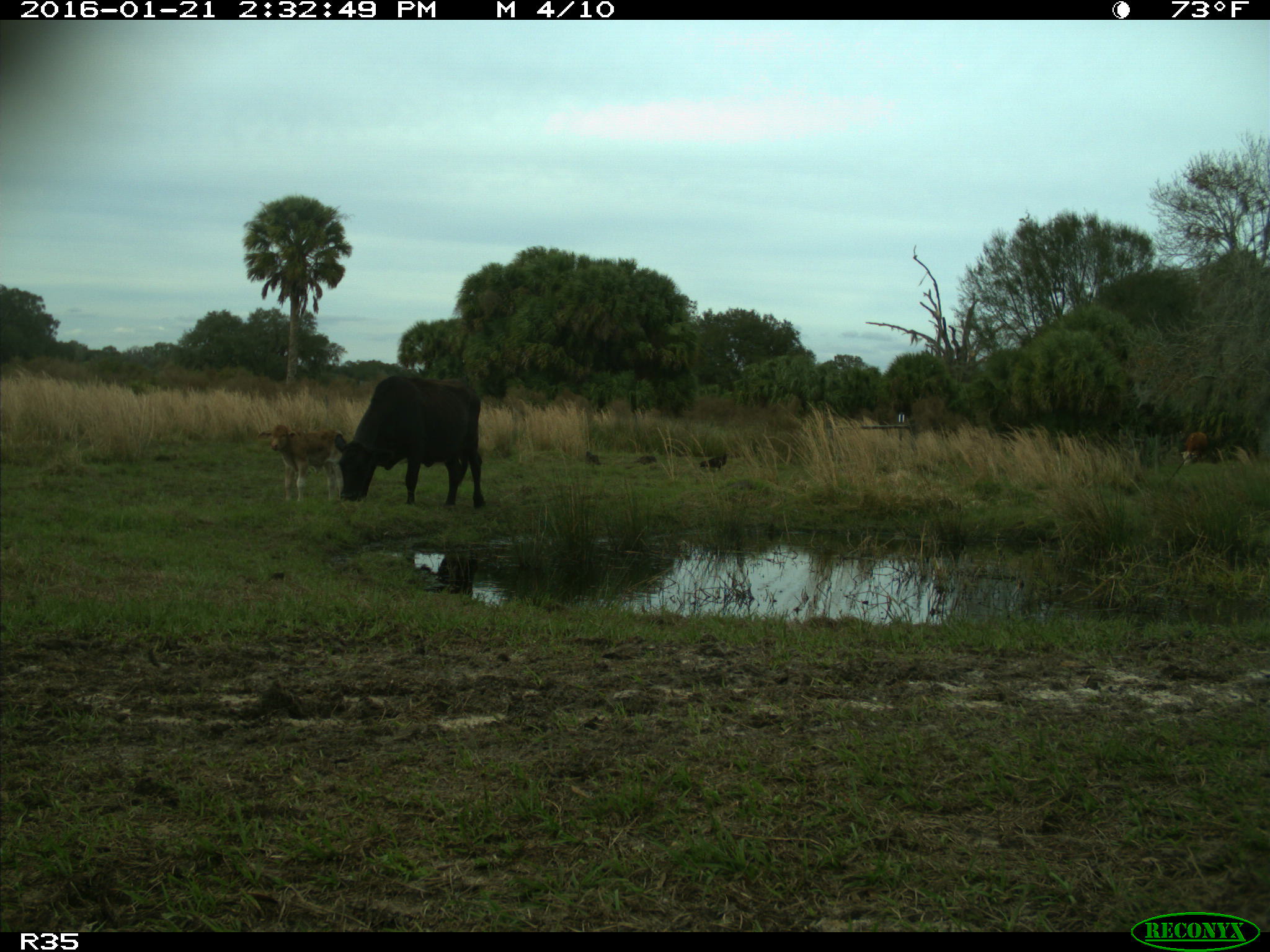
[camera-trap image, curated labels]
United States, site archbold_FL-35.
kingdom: Animalia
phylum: Chordata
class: Mammalia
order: Artiodactyla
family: Bovidae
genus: Bos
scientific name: Bos taurus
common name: domestic cow